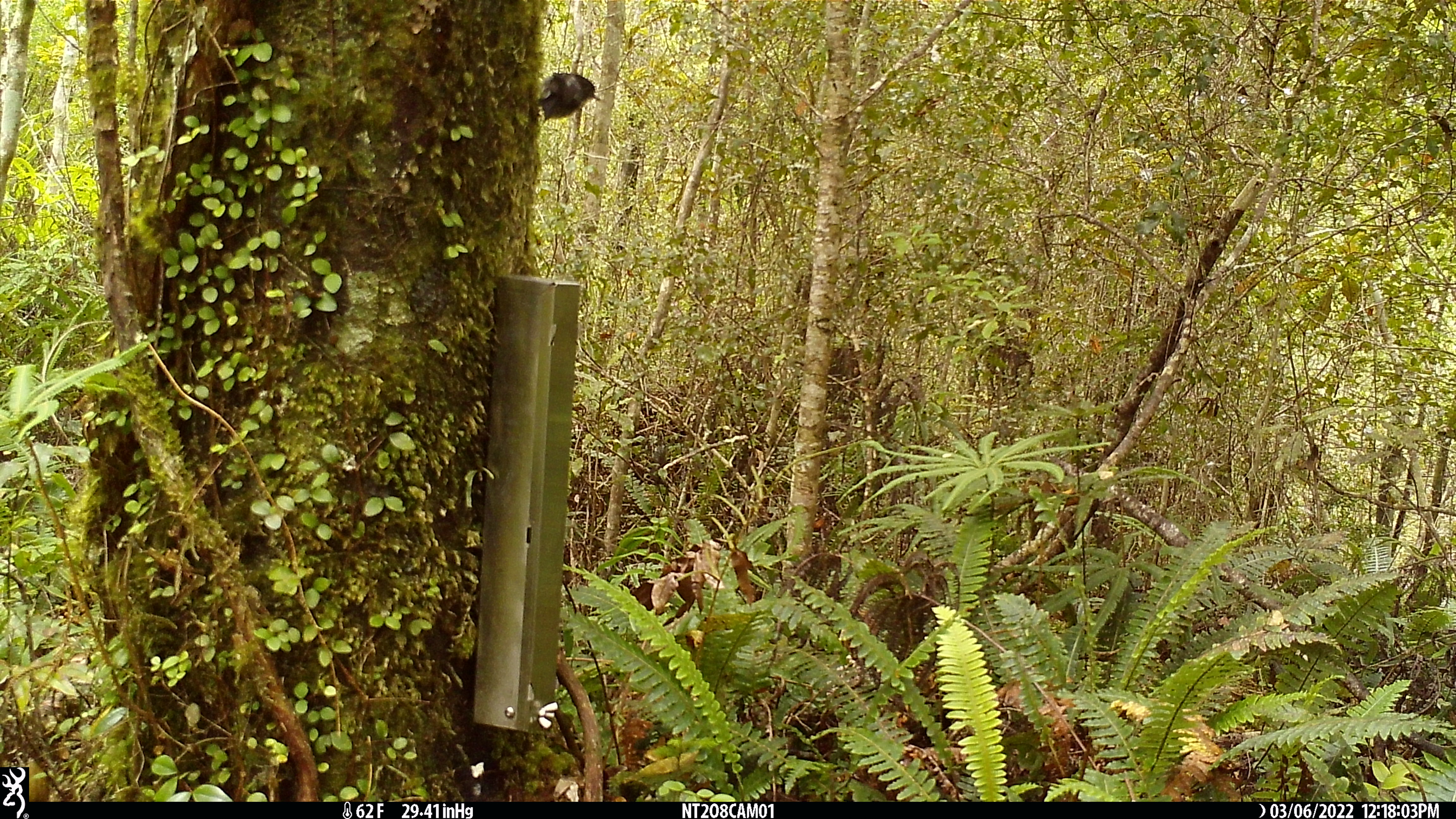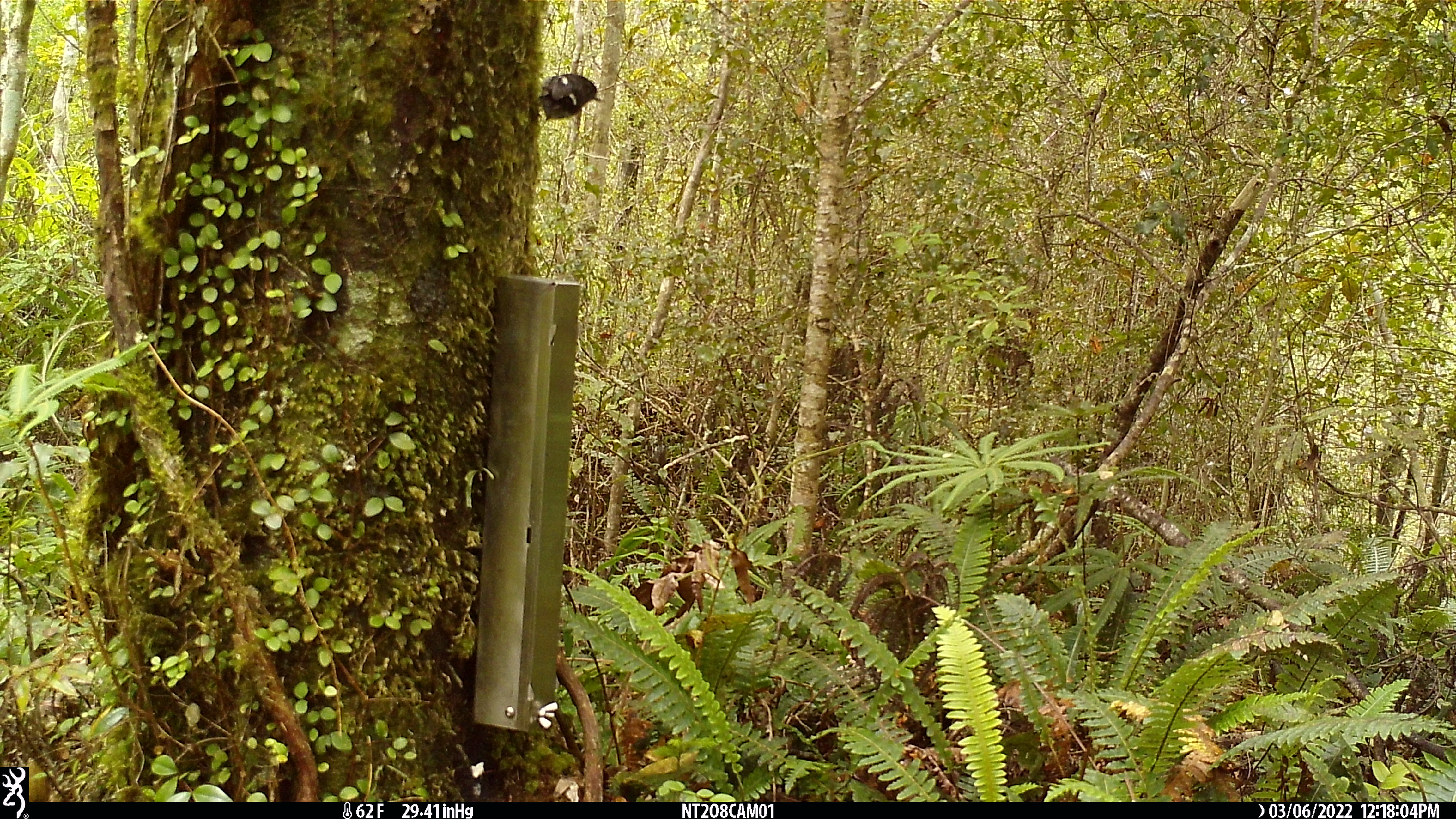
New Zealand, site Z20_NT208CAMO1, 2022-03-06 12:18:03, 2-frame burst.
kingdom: Animalia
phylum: Chordata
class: Aves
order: Passeriformes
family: Petroicidae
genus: Petroica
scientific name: Petroica macrocephala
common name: tomtit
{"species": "tomtit (Petroica macrocephala)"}